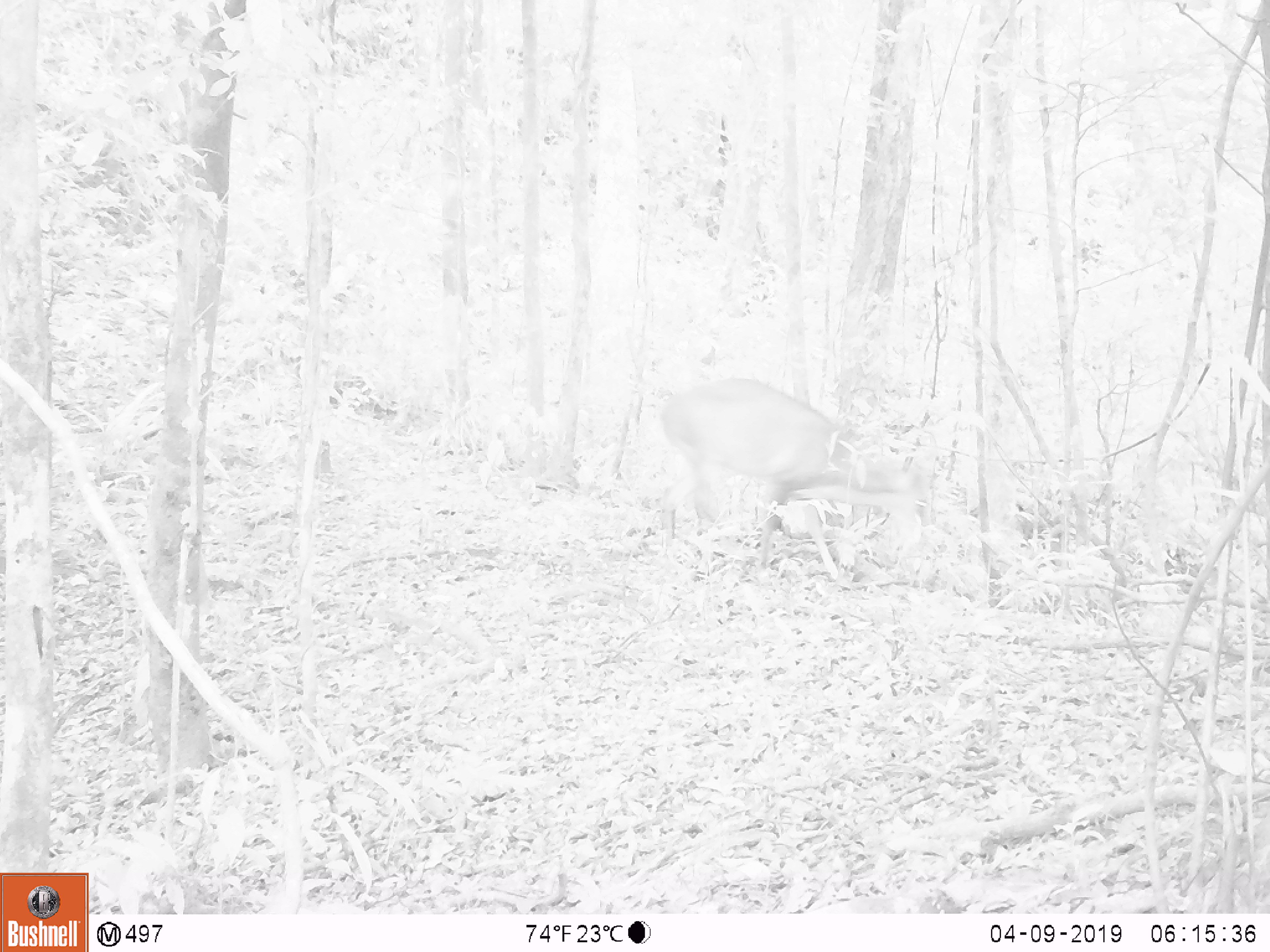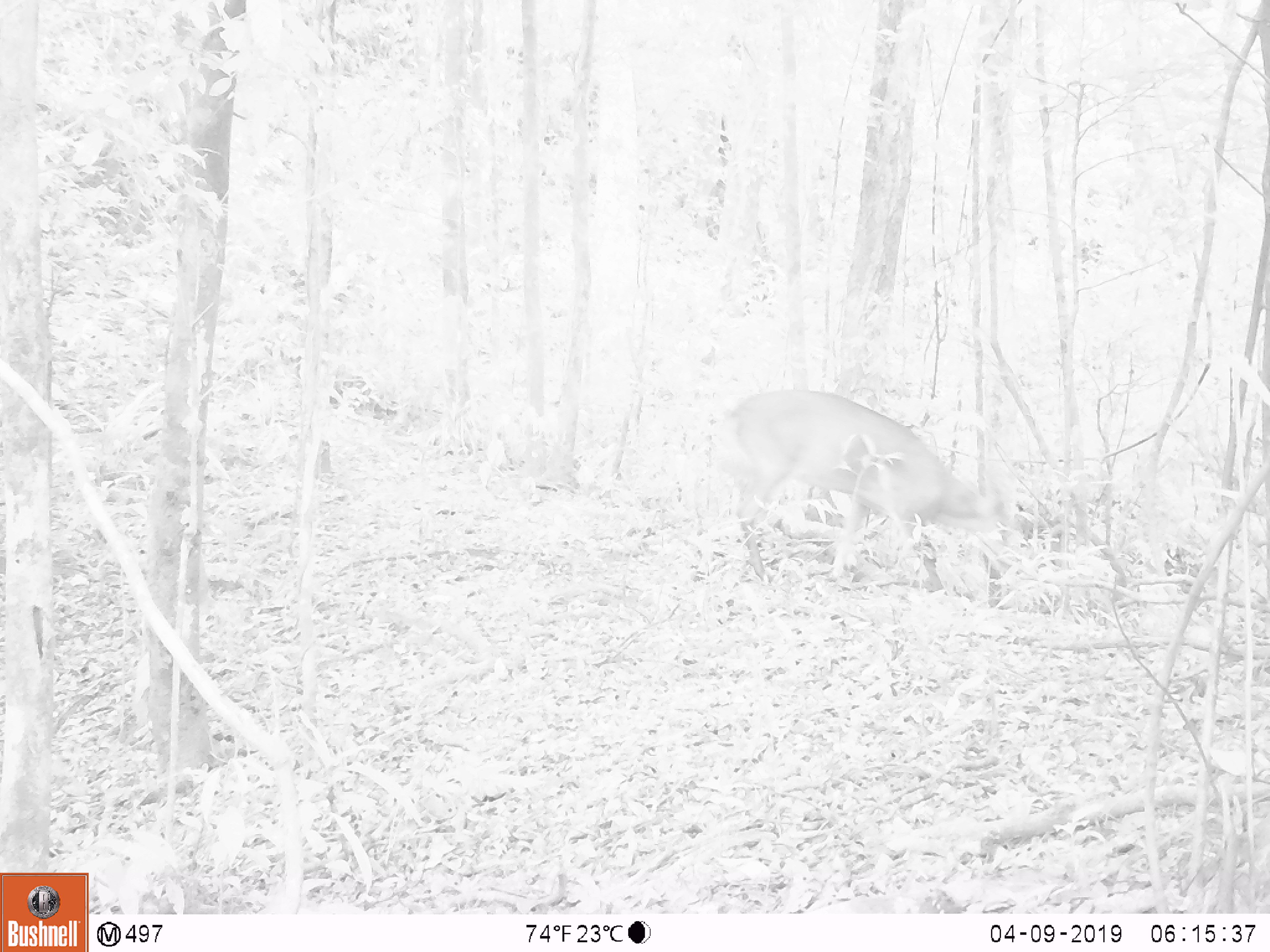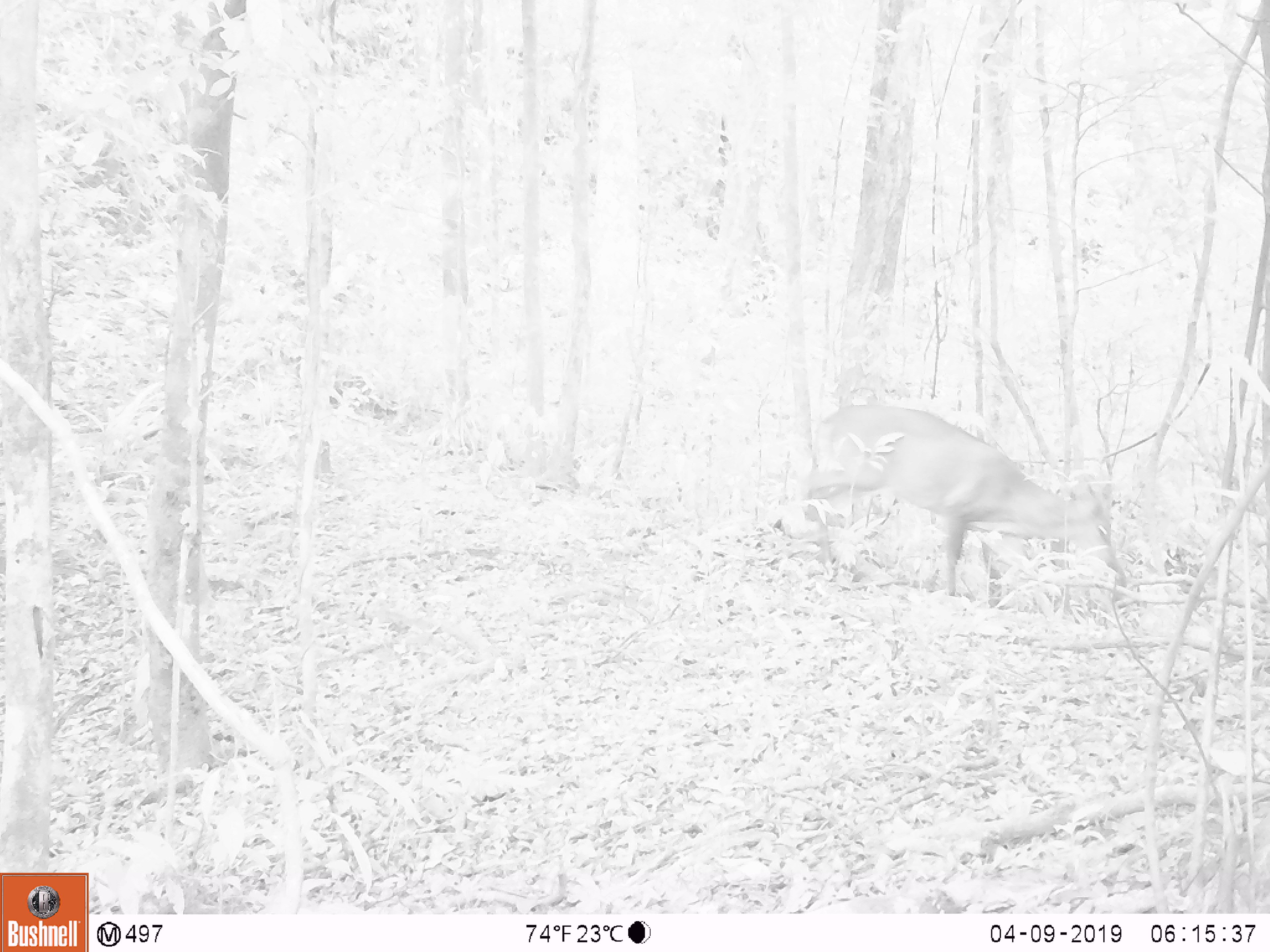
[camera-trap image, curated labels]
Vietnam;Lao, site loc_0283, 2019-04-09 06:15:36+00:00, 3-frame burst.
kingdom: Animalia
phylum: Chordata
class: Mammalia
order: Artiodactyla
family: Cervidae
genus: Muntiacus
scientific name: Muntiacus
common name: muntjacs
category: unidentified muntjac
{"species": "unidentified muntjac (muntjacs) (Muntiacus)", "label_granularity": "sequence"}